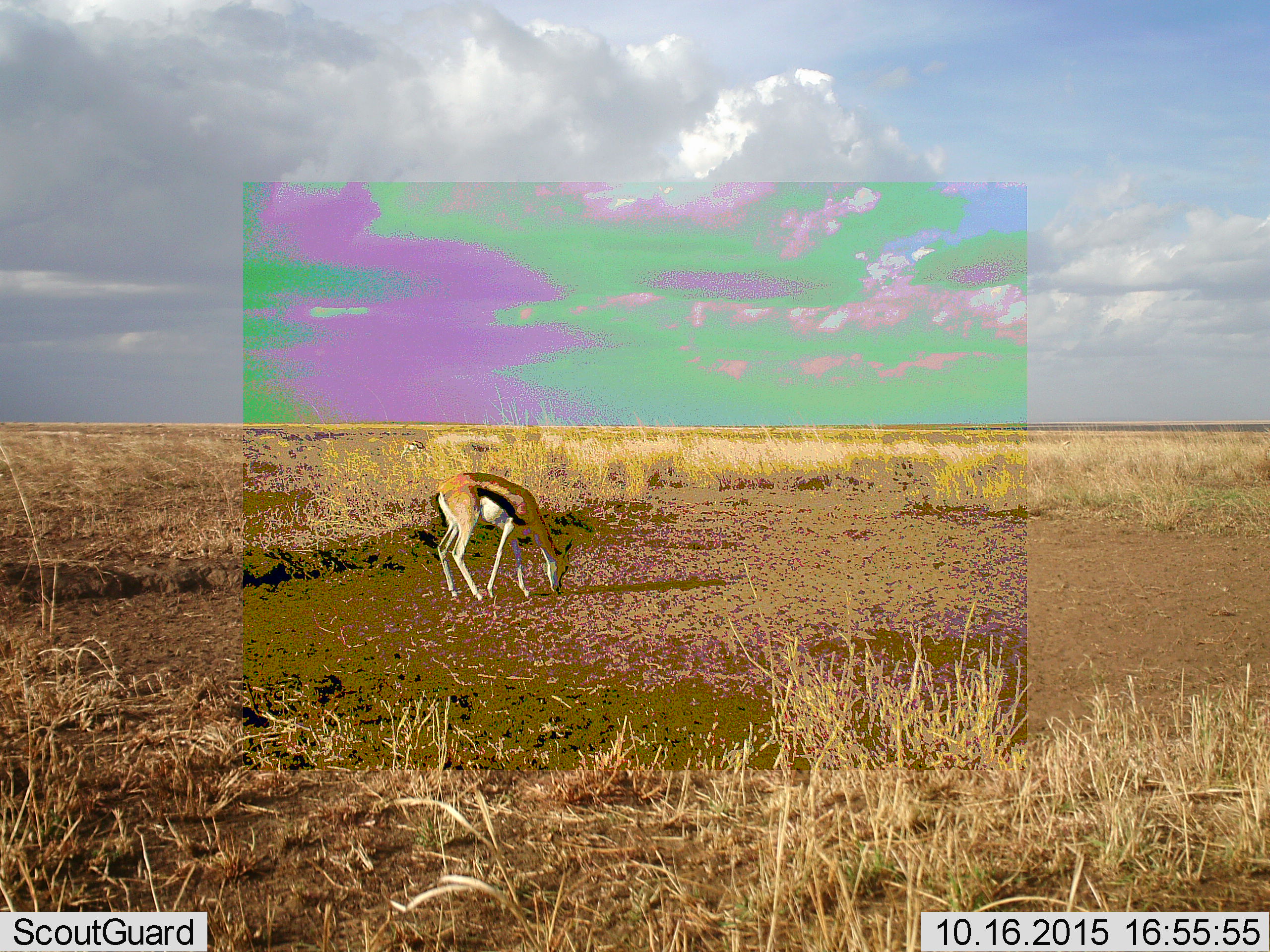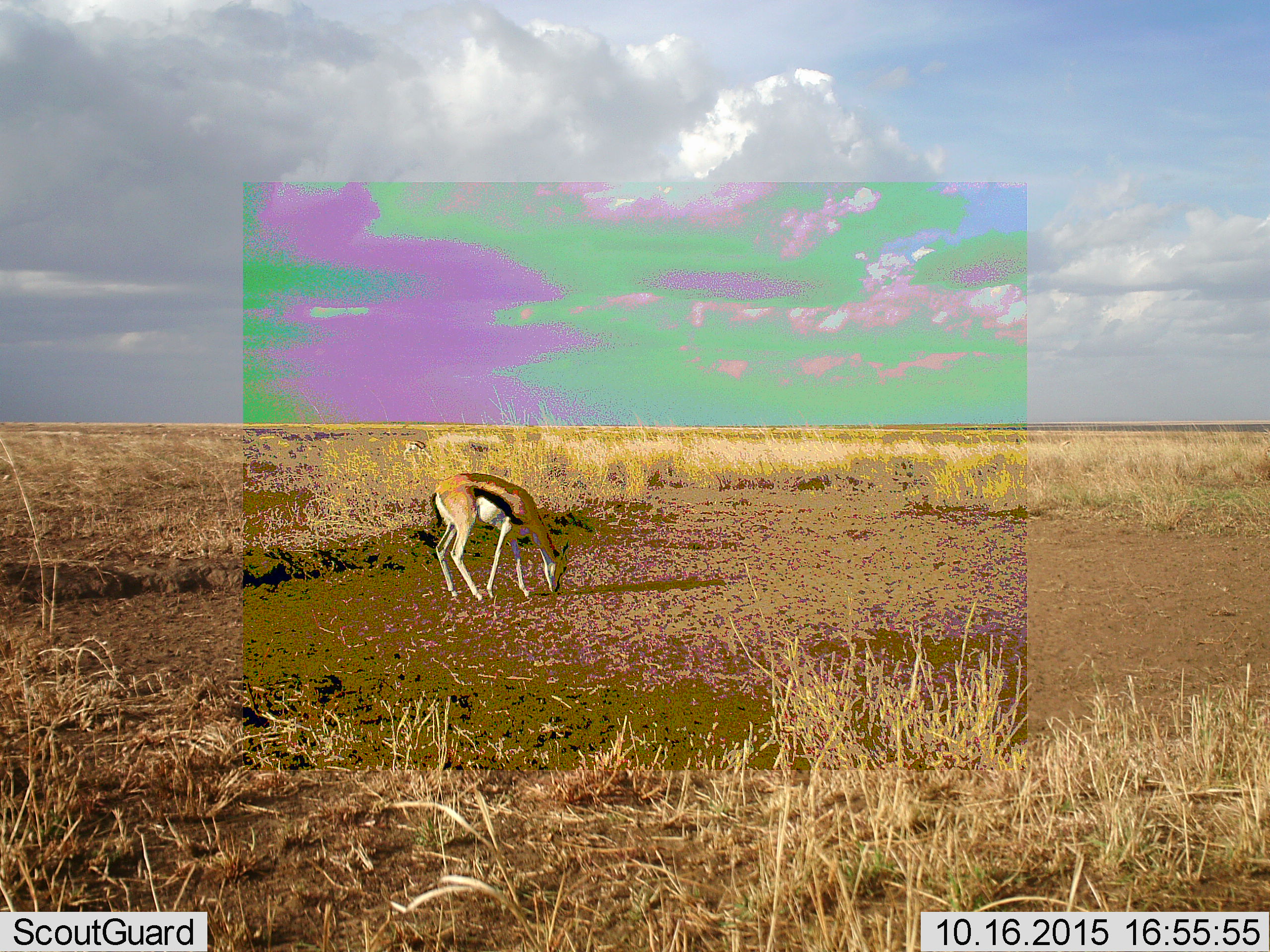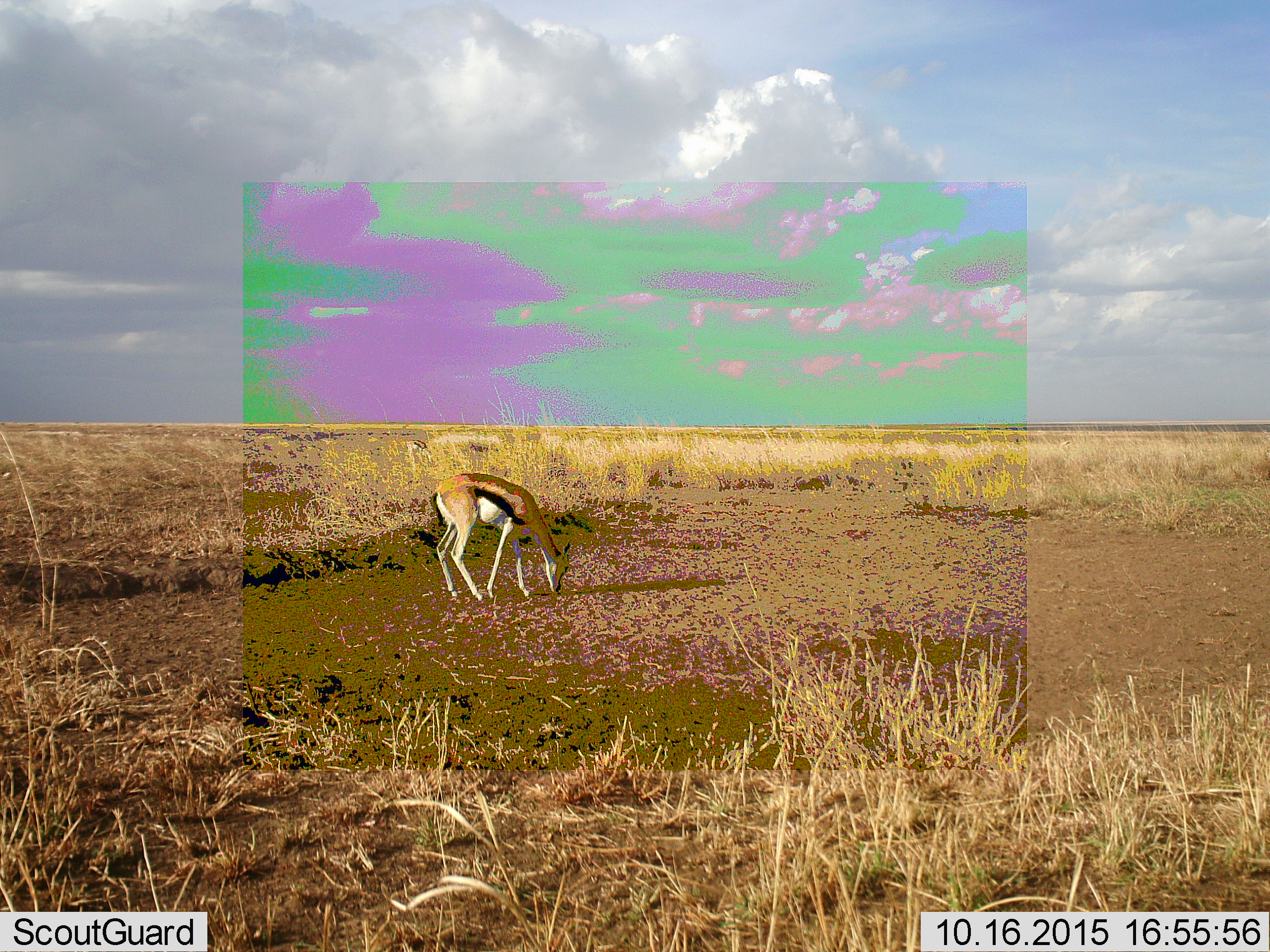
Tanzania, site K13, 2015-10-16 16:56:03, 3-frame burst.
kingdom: Animalia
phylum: Chordata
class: Mammalia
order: Artiodactyla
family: Bovidae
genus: Eudorcas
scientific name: Eudorcas thomsonii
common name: thomson's gazelle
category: gazellethomsons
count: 1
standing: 12%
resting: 0%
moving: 0%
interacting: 0%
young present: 12%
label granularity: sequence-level